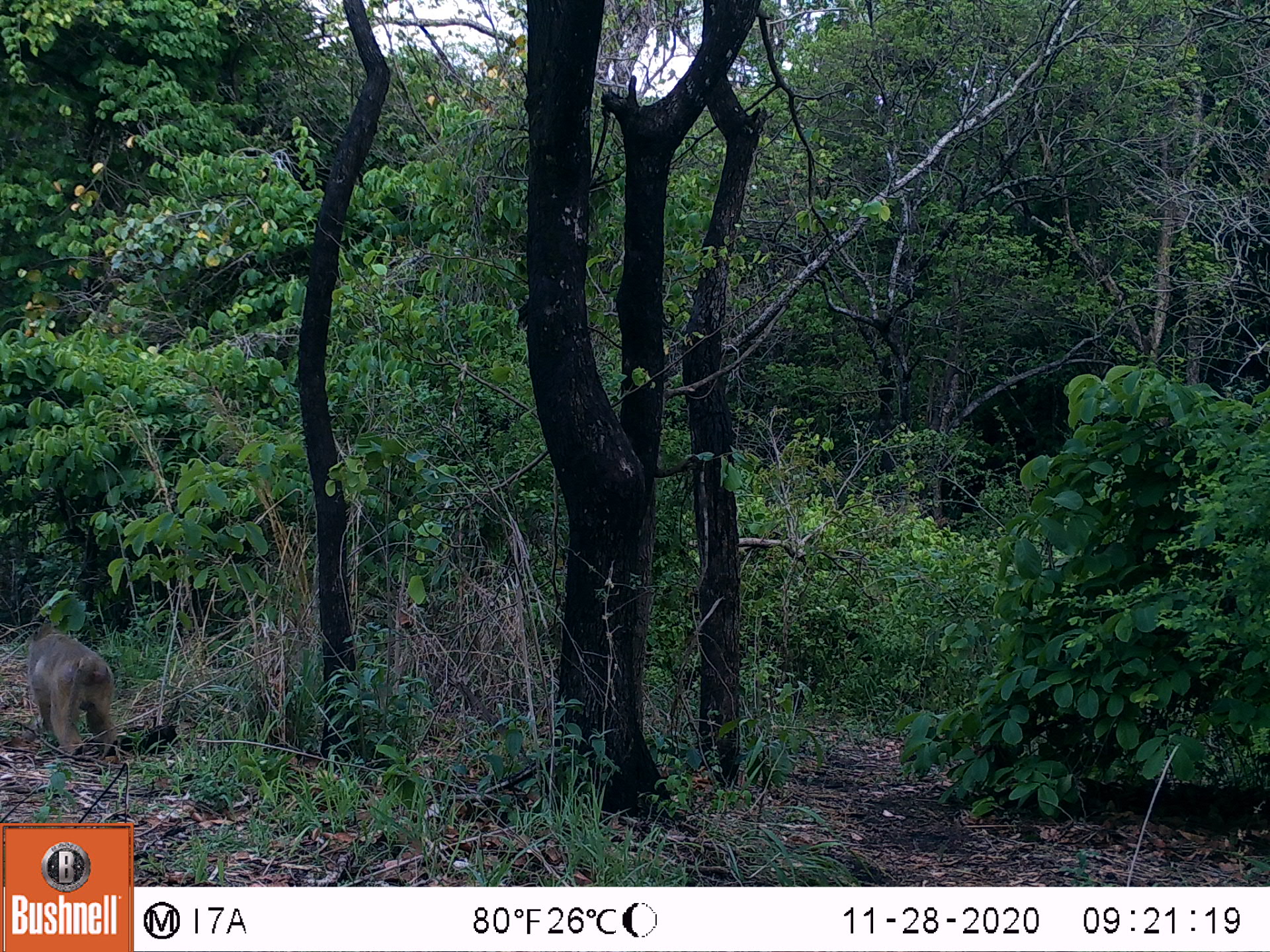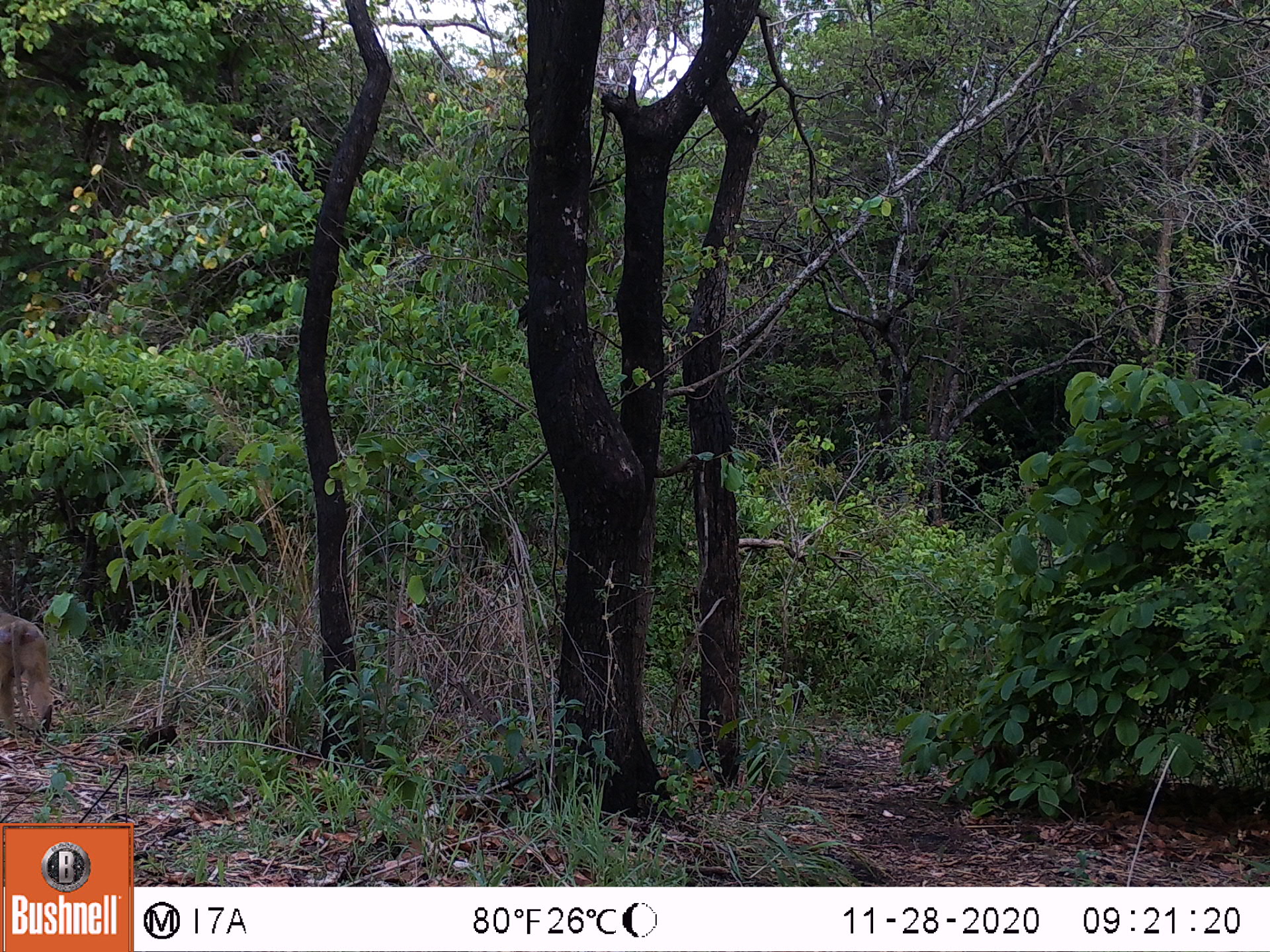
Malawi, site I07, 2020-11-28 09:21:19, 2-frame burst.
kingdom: Animalia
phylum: Chordata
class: Mammalia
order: Primates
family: Cercopithecidae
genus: Papio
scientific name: Papio cynocephalus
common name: yellow baboon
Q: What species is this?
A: Yellow baboon (Papio cynocephalus).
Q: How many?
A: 1.